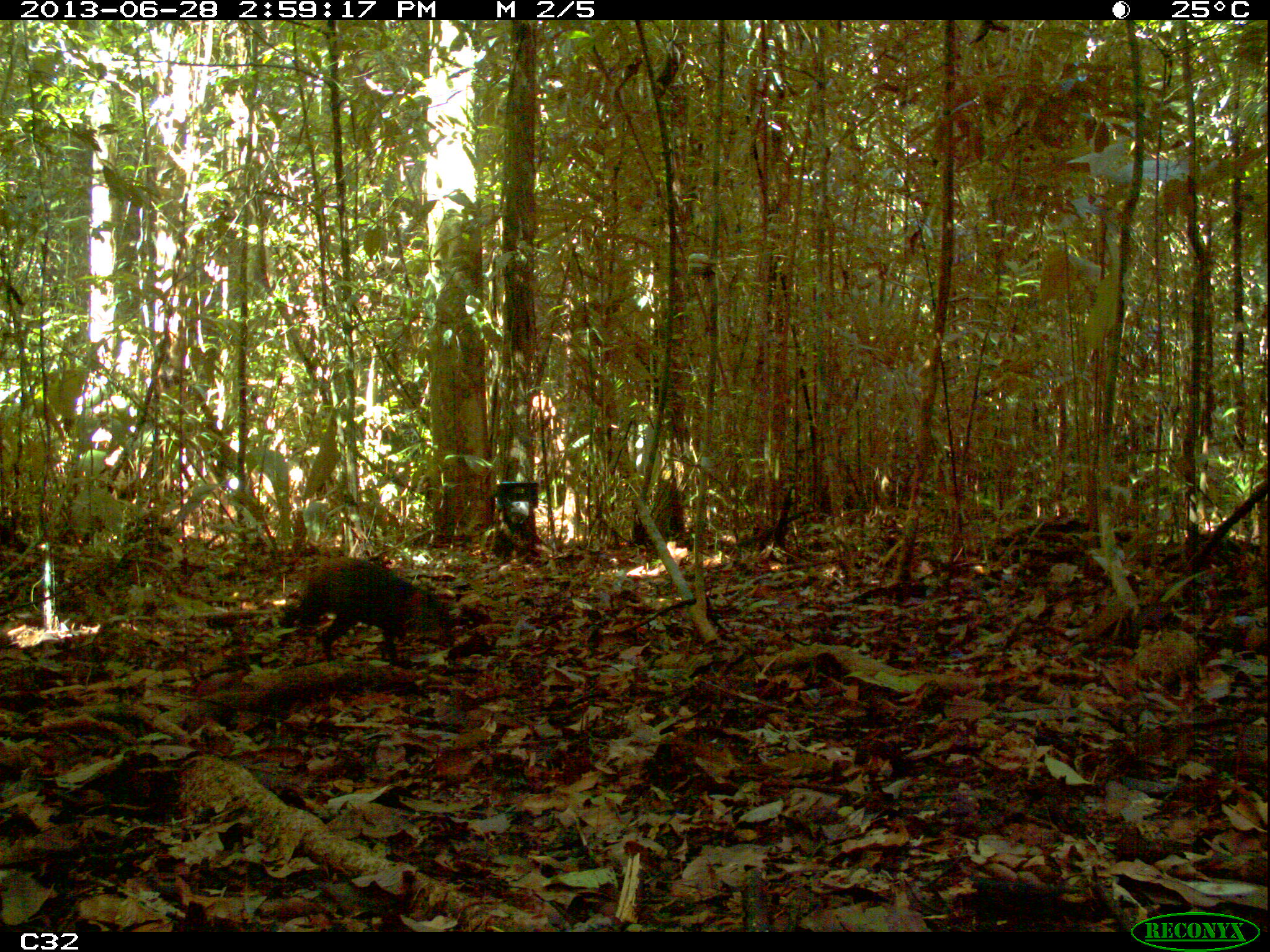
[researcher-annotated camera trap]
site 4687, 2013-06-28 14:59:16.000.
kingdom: Animalia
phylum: Chordata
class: Mammalia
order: Rodentia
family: Dasyproctidae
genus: Dasyprocta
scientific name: Dasyprocta leporina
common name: red-rumped agouti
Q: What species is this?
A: Dasyprocta leporina (red-rumped agouti).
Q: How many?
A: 1.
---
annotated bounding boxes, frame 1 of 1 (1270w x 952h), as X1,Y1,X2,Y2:
dasyprocta leporina: 279,557,455,663